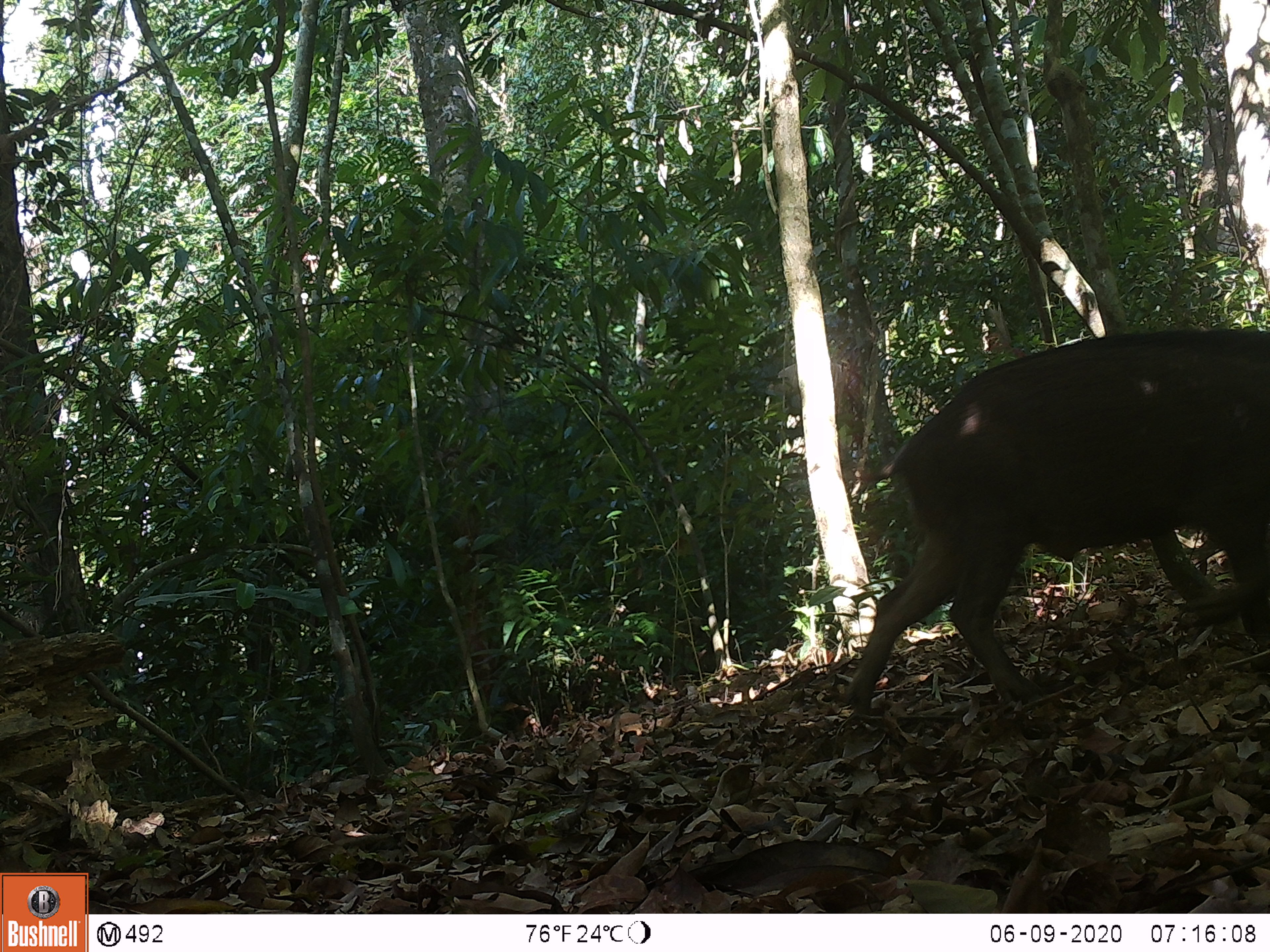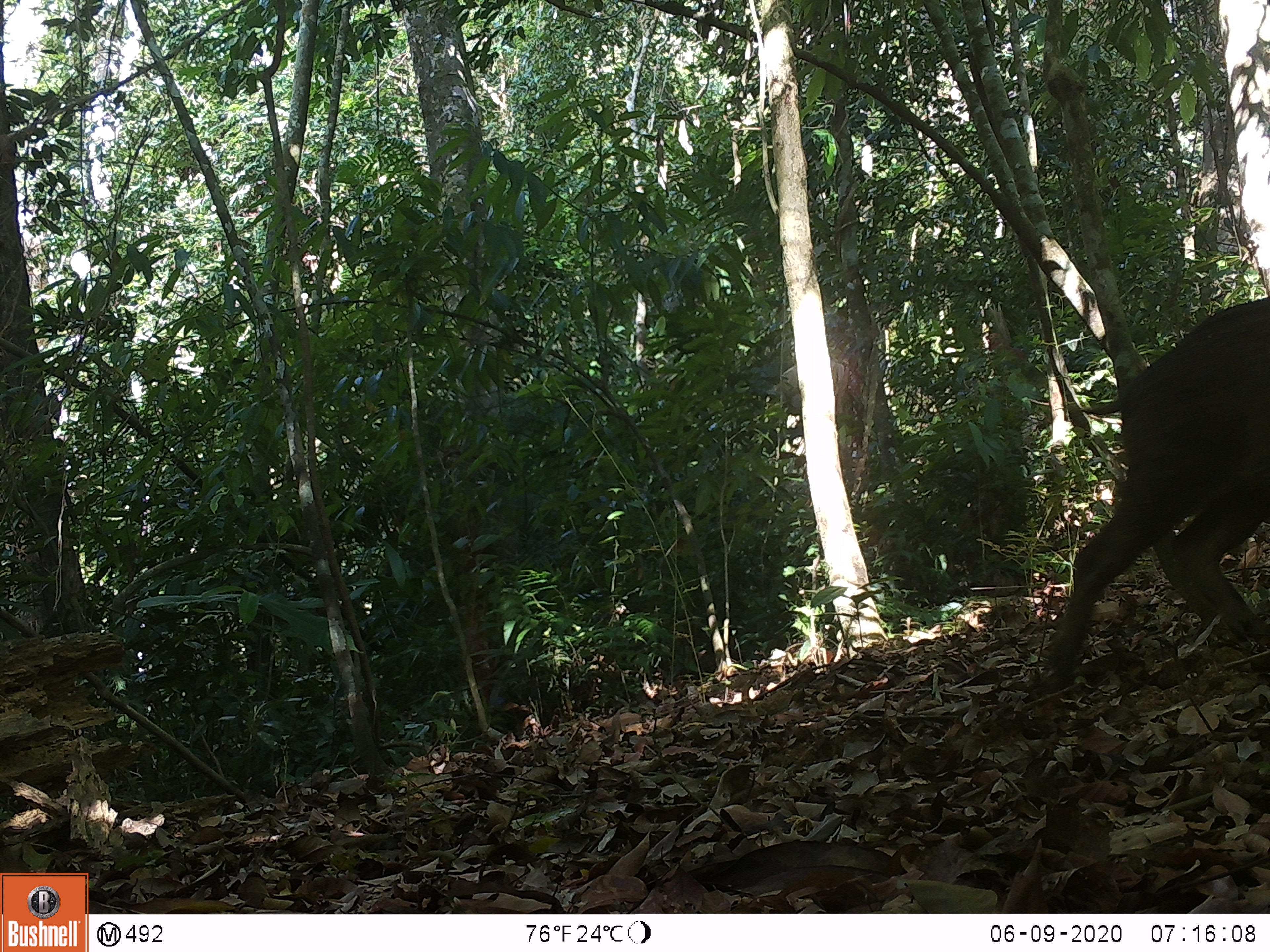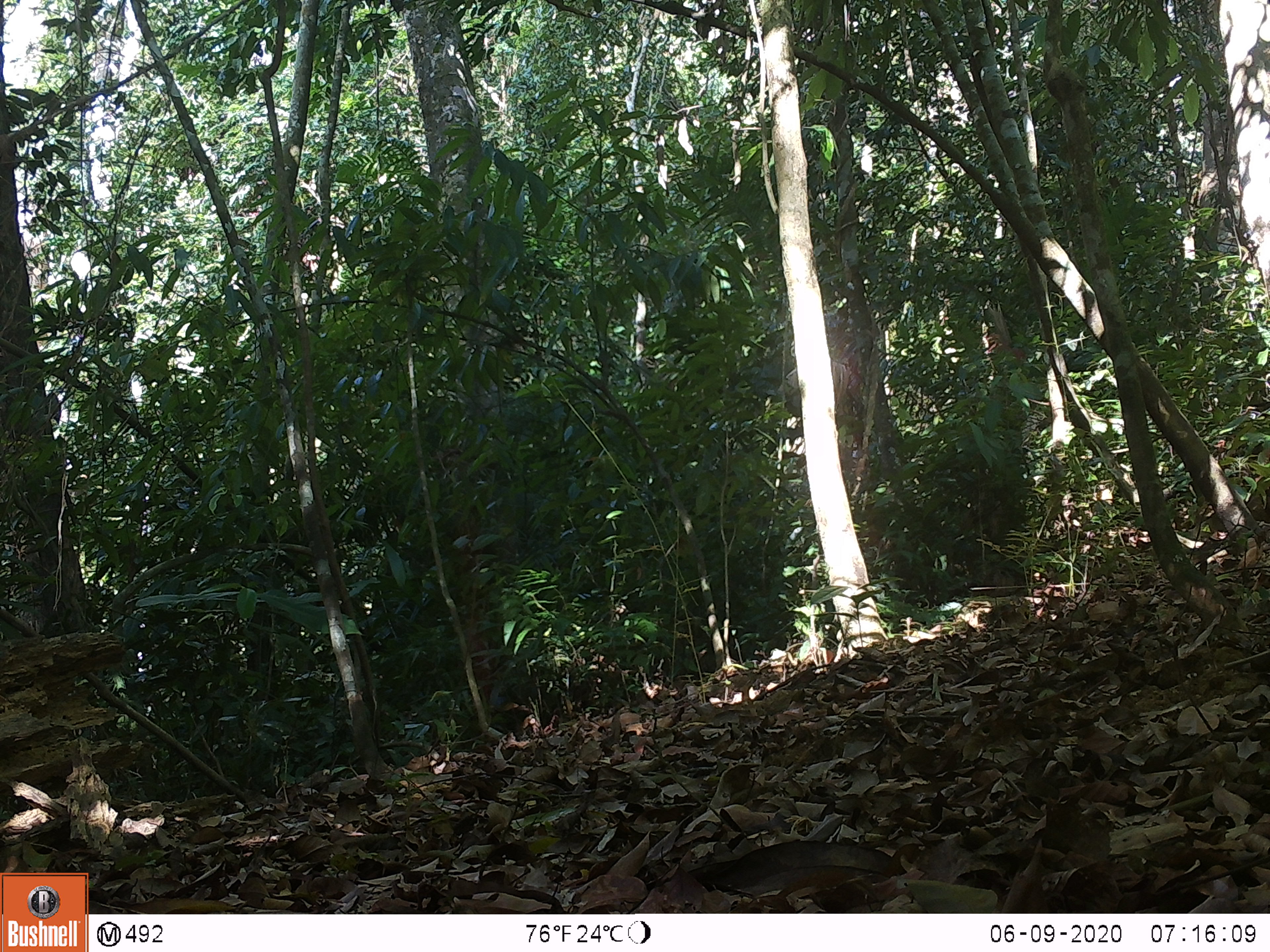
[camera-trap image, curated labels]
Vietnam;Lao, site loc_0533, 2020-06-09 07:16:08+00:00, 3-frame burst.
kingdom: Animalia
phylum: Chordata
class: Mammalia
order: Artiodactyla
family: Suidae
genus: Sus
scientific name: Sus scrofa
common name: eurasian wild pig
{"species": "eurasian wild pig (Sus scrofa)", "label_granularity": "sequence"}